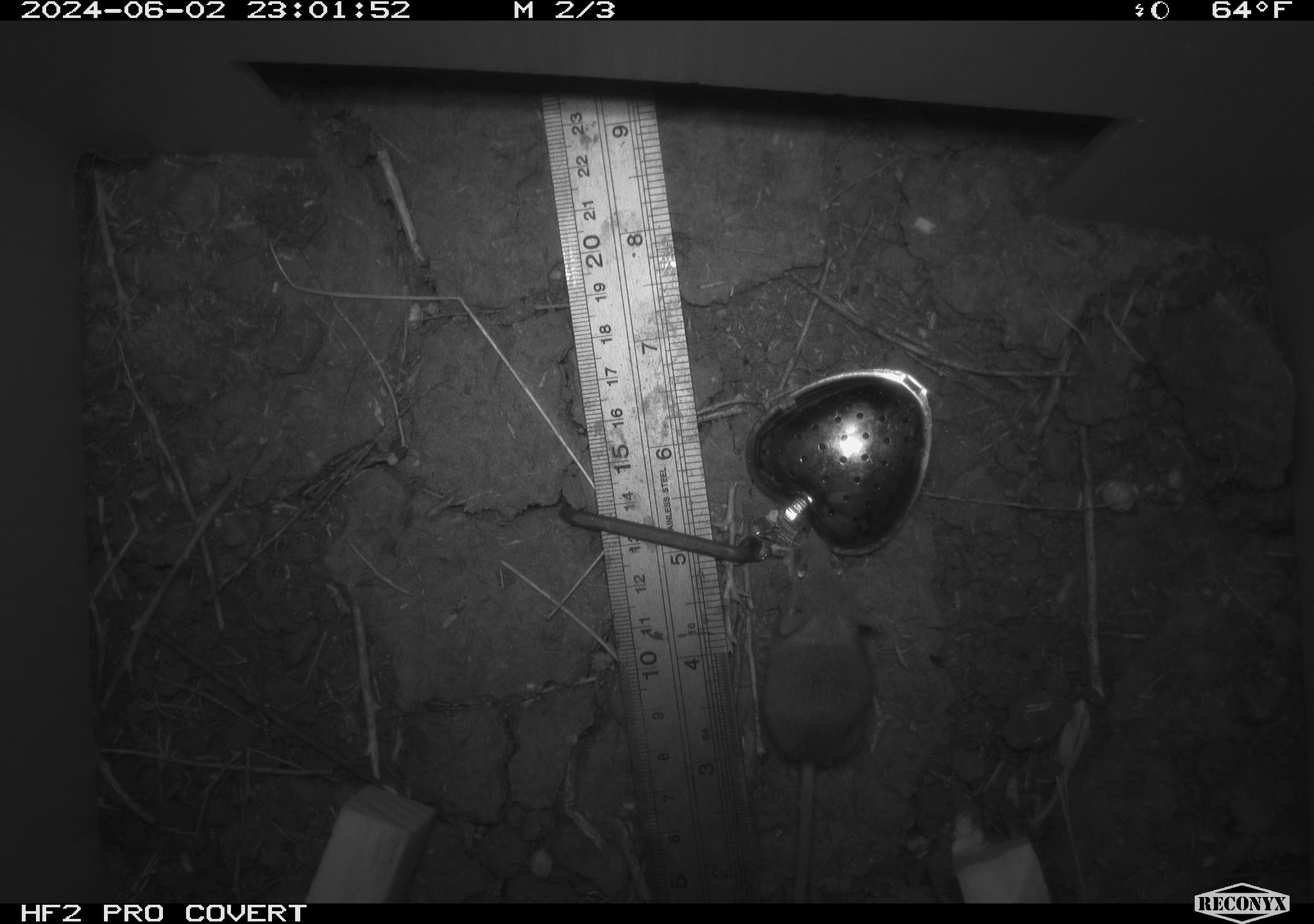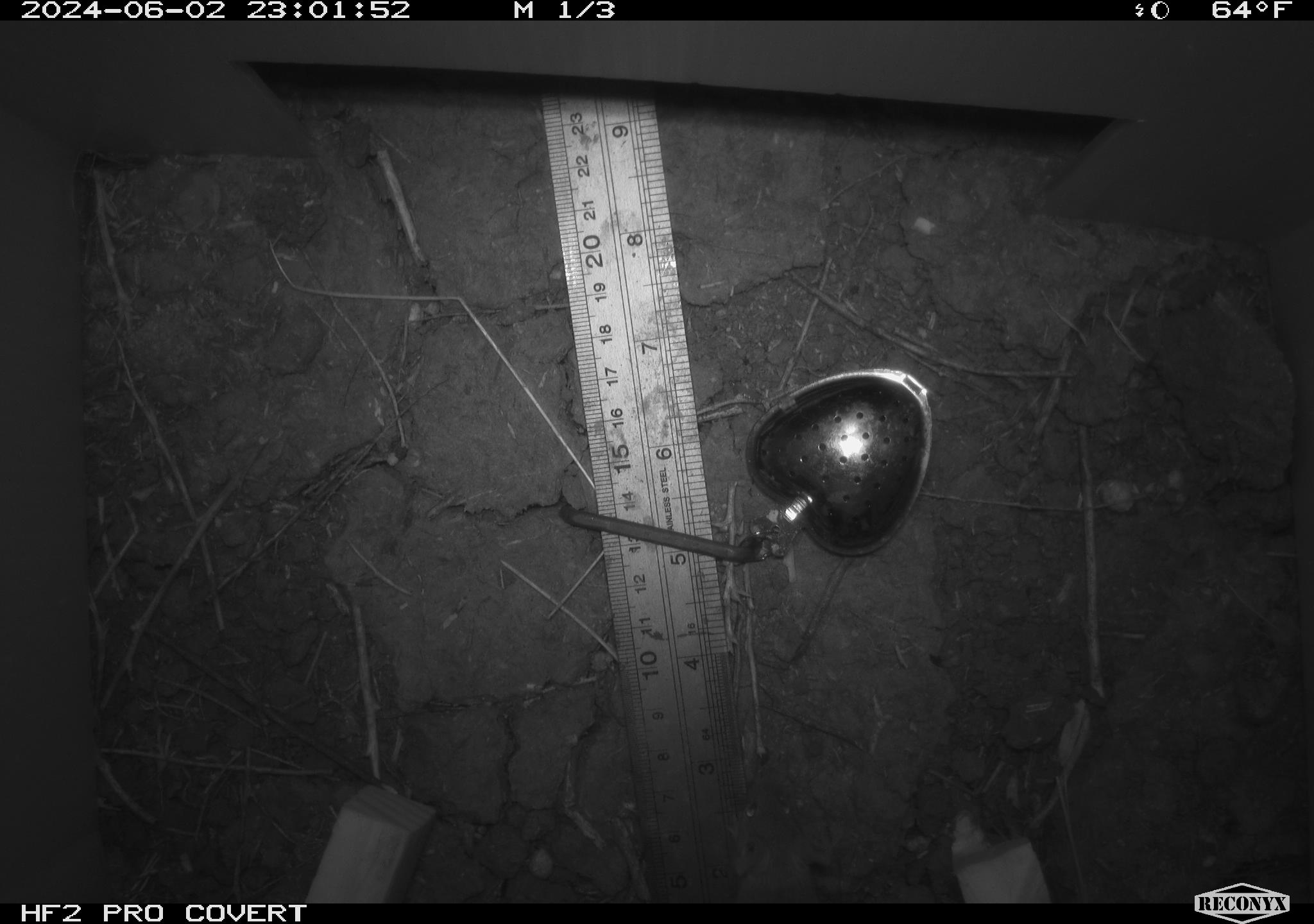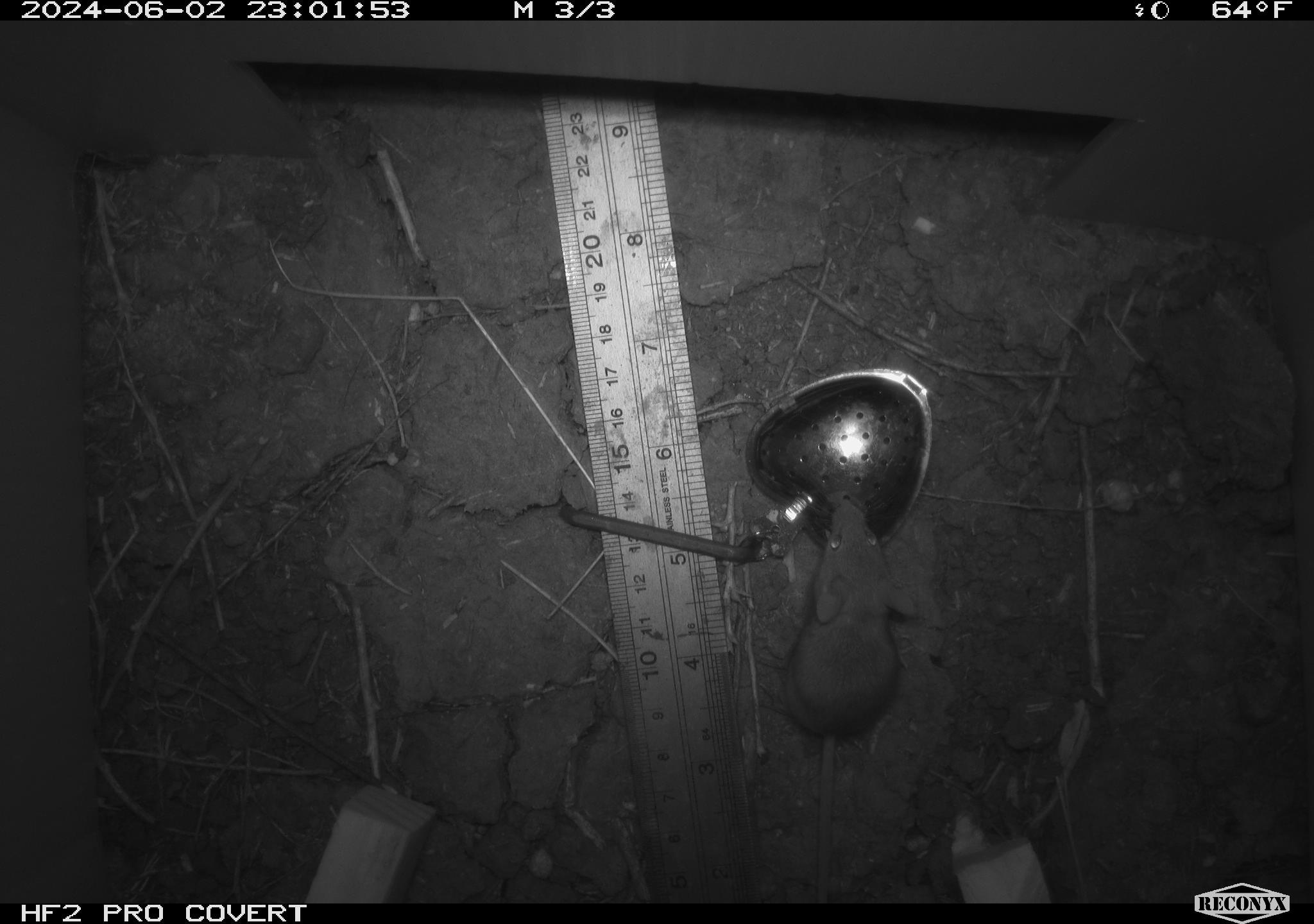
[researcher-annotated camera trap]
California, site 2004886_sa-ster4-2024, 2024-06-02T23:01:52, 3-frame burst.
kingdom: Animalia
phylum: Chordata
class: Mammalia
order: Rodentia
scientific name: Rodentia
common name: mouse species